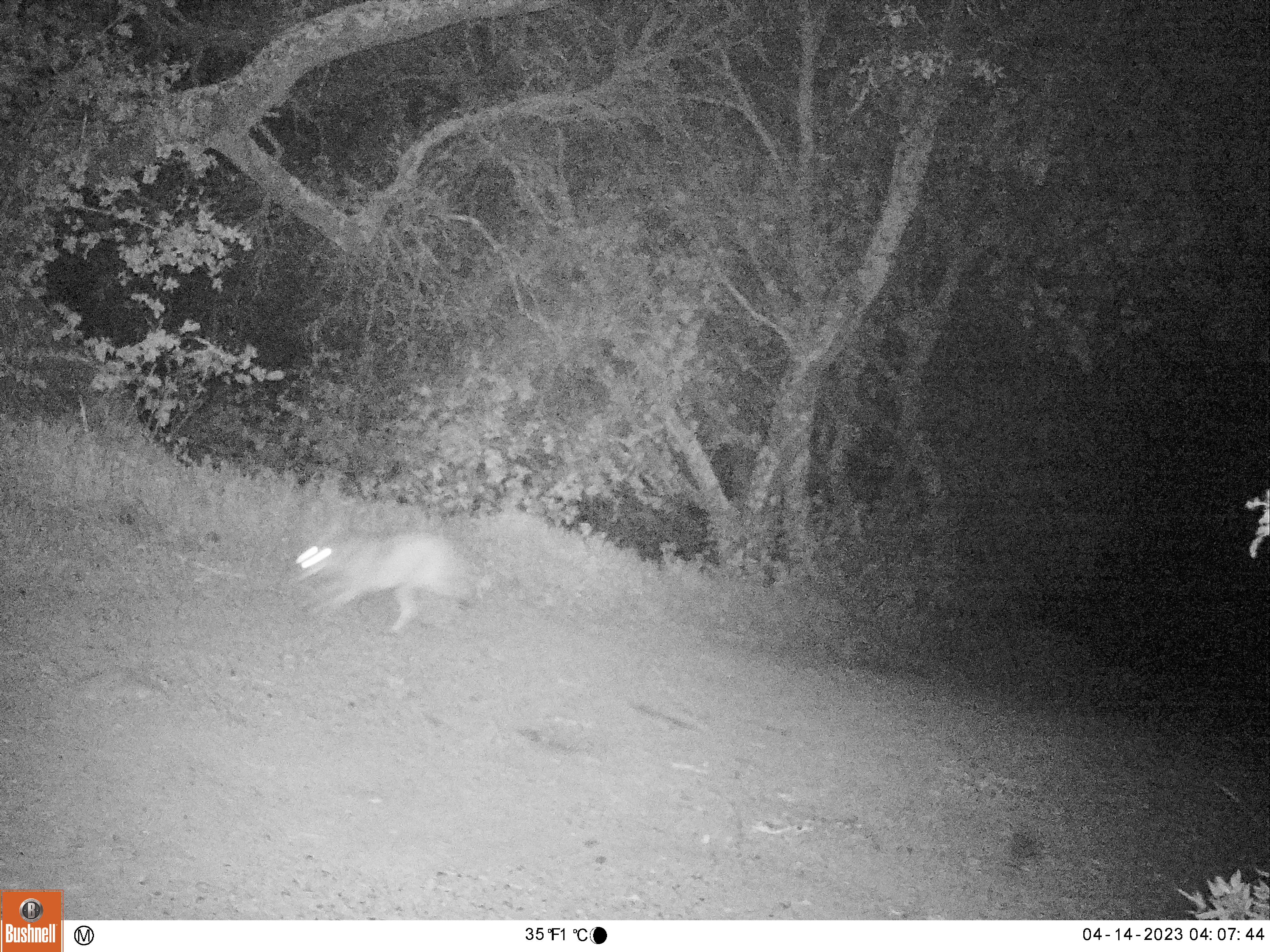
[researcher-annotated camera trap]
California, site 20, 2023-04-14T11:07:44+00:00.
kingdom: Animalia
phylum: Chordata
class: Mammalia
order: Carnivora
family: Canidae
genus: Canis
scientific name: Canis latrans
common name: coyote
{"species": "coyote (Canis latrans)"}